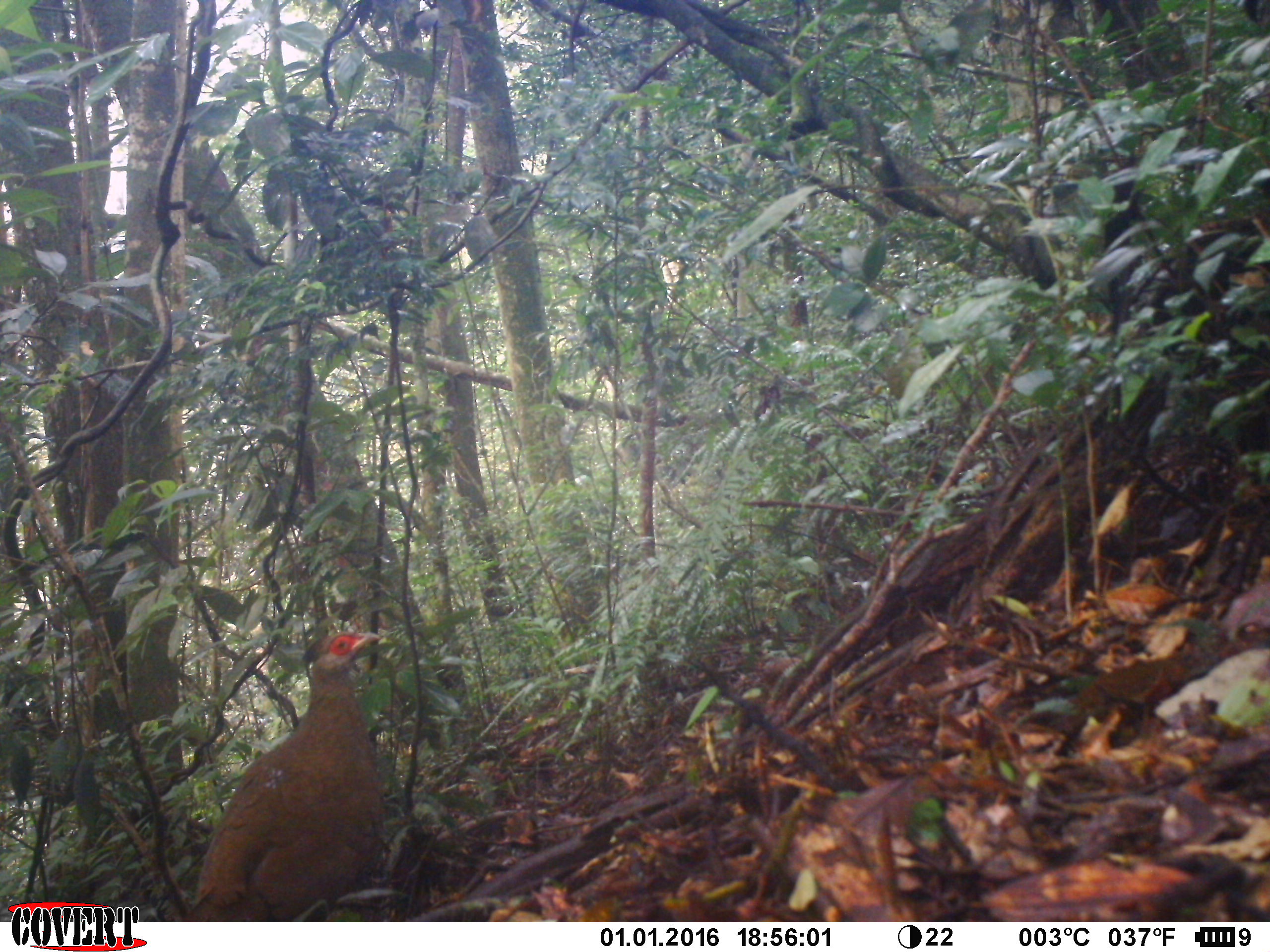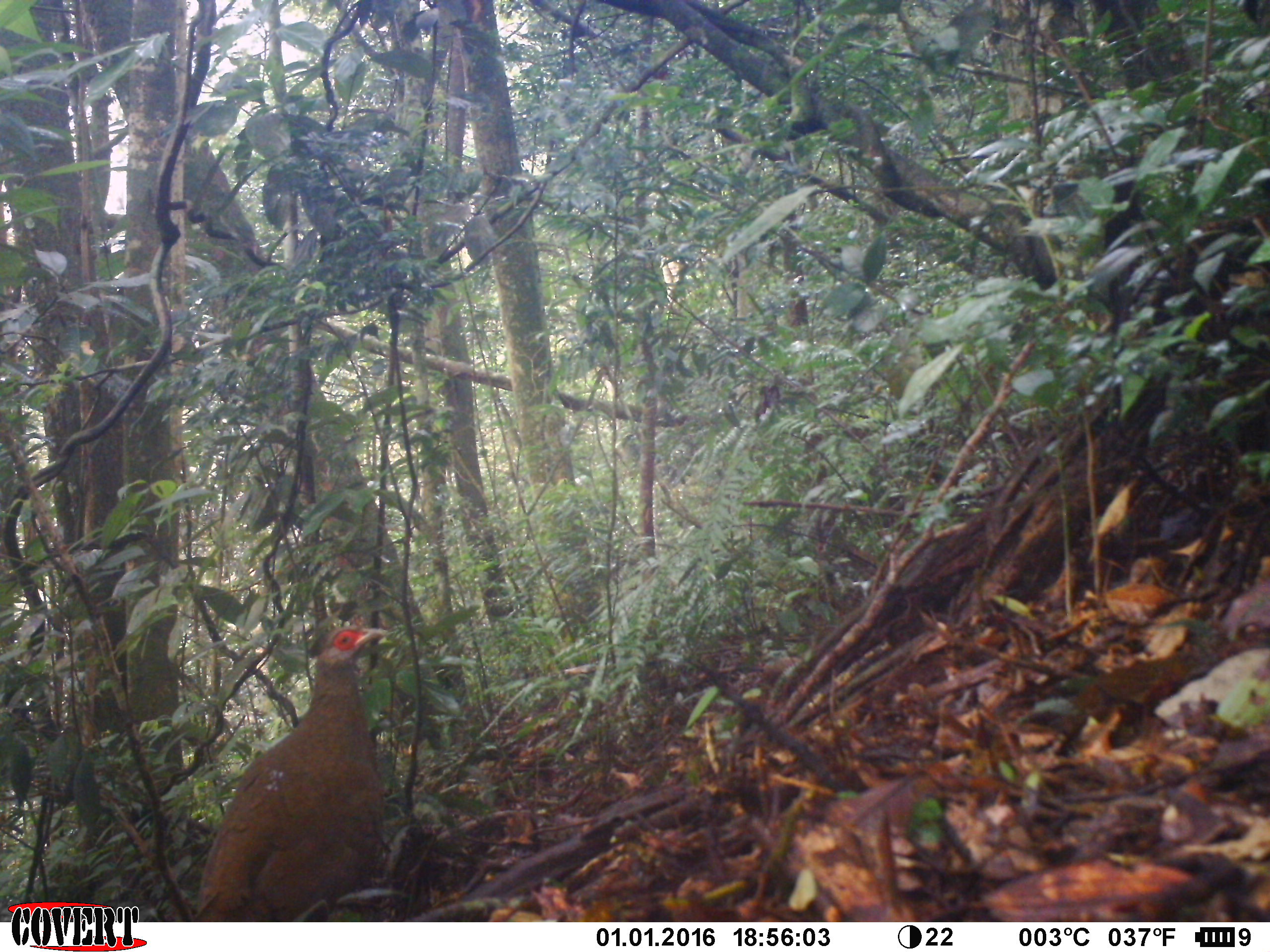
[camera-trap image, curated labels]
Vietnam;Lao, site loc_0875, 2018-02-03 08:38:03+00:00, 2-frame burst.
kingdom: Animalia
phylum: Chordata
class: Aves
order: Galliformes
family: Phasianidae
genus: Lophura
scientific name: Lophura nycthemera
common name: silver pheasant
Silver pheasant (Lophura nycthemera). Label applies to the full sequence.